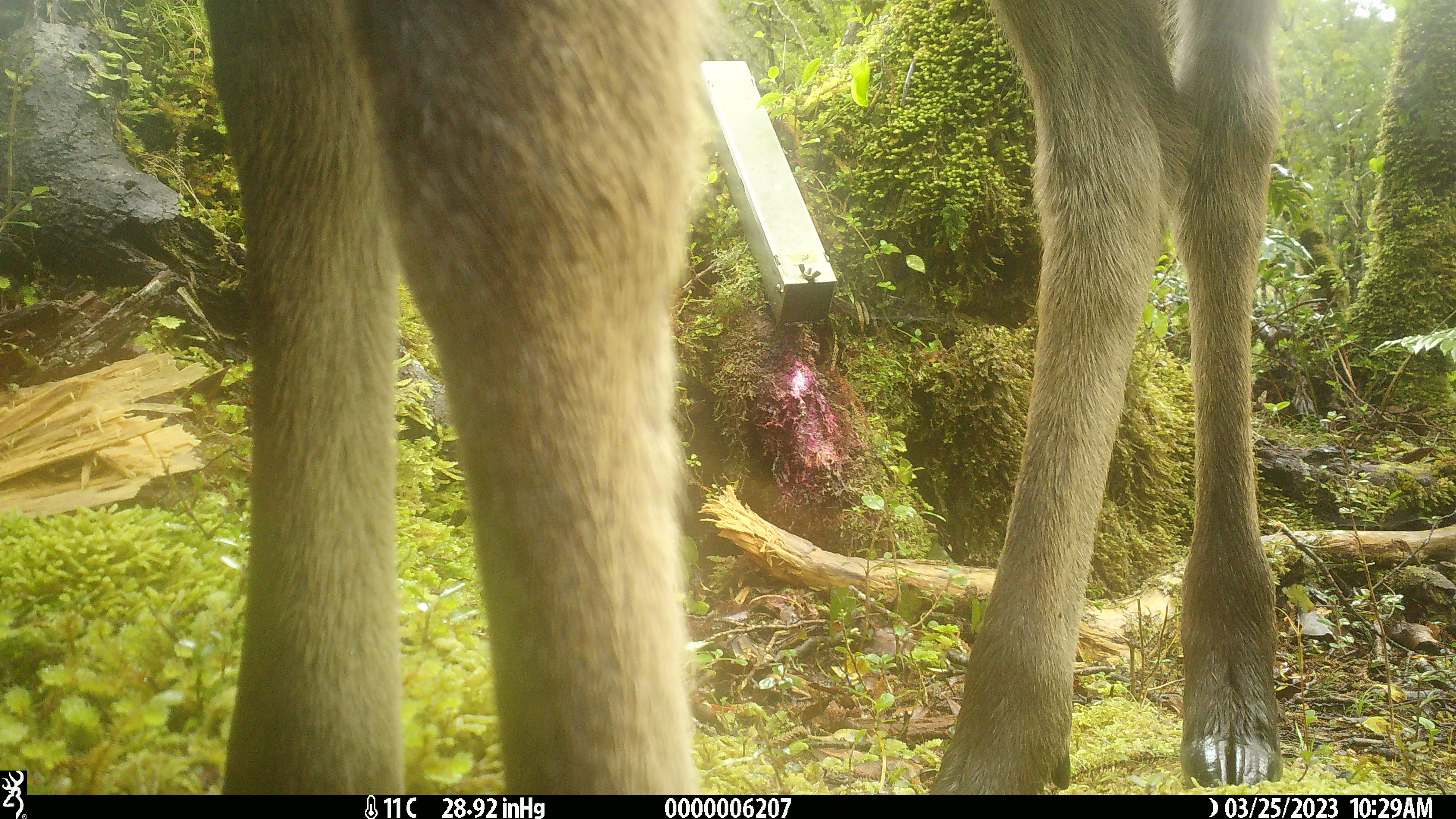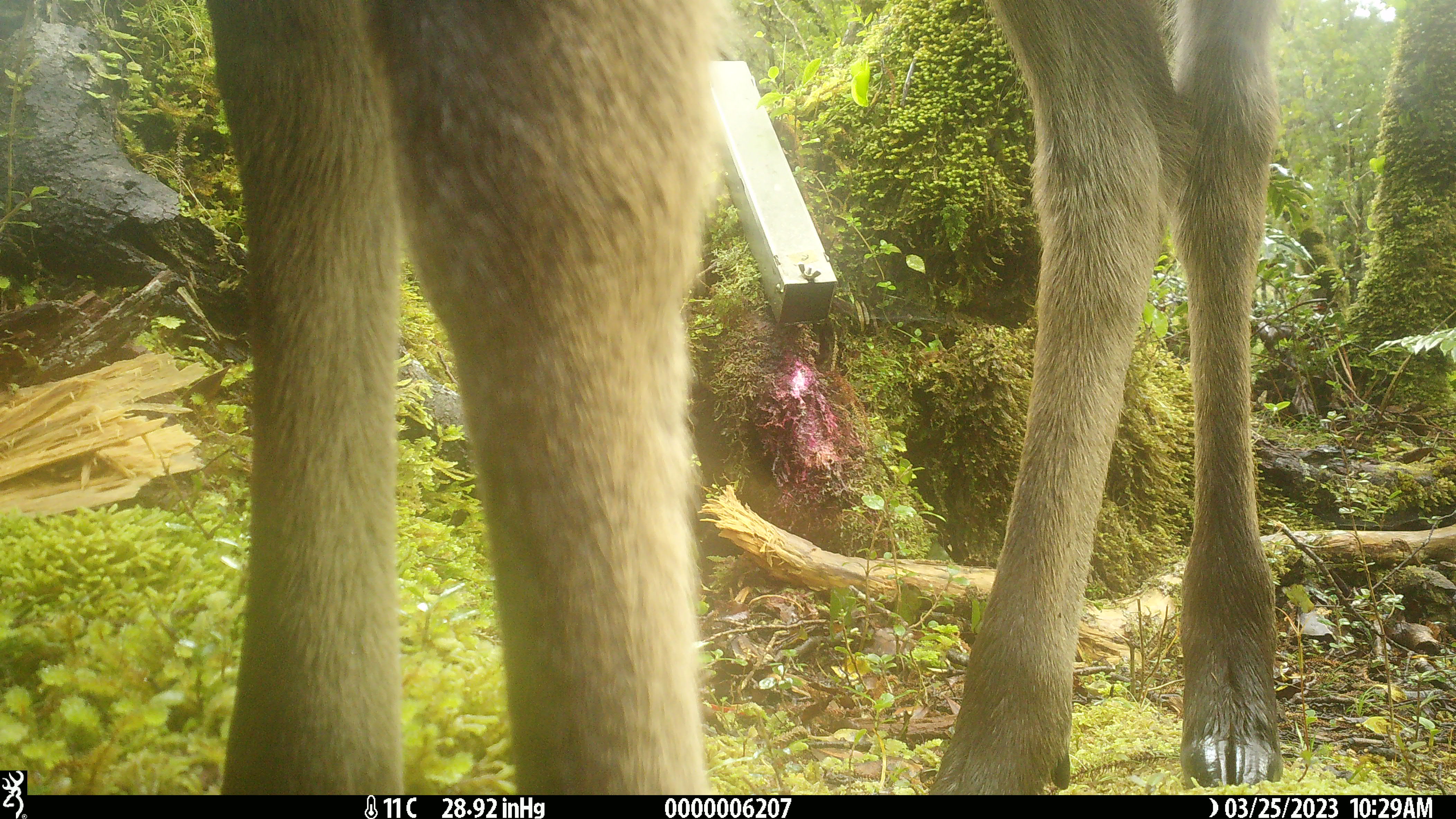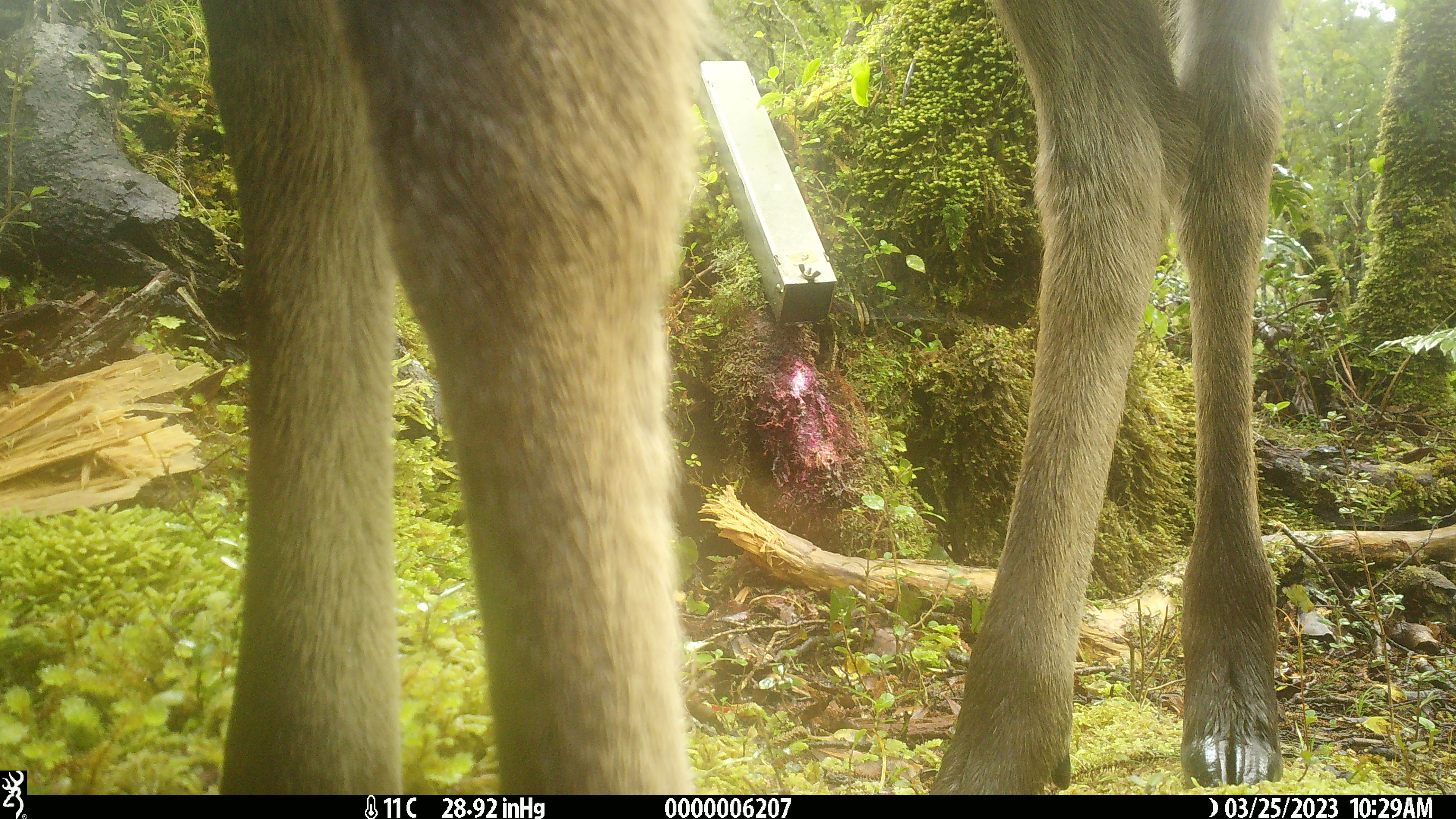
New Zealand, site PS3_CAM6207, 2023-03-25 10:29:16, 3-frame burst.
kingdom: Animalia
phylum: Chordata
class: Mammalia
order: Artiodactyla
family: Cervidae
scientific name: Cervidae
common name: deer